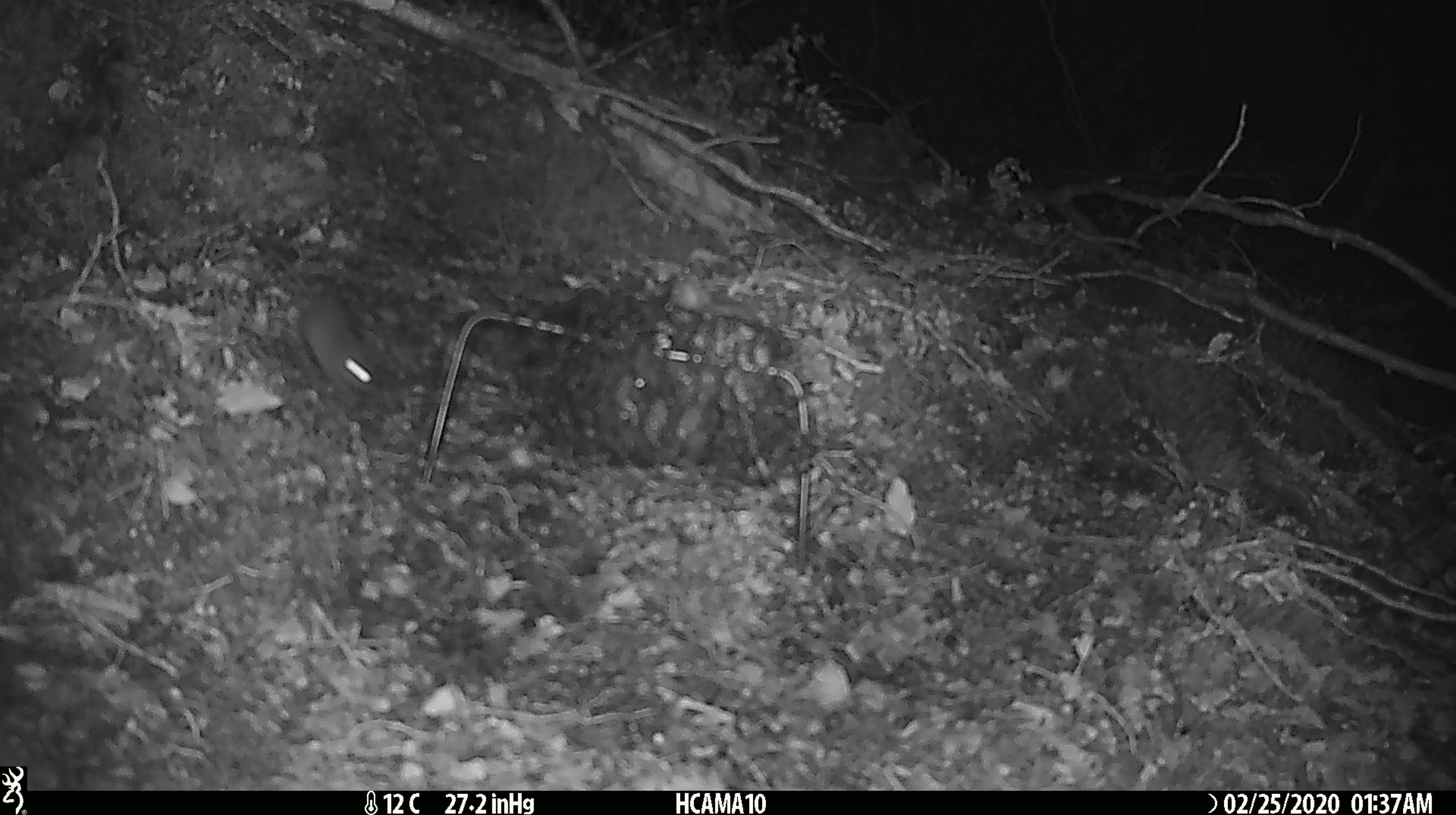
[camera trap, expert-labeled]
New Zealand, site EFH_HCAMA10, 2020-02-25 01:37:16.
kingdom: Animalia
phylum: Chordata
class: Mammalia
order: Rodentia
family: Muridae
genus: Mus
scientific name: Mus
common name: mouse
Mouse (Mus).